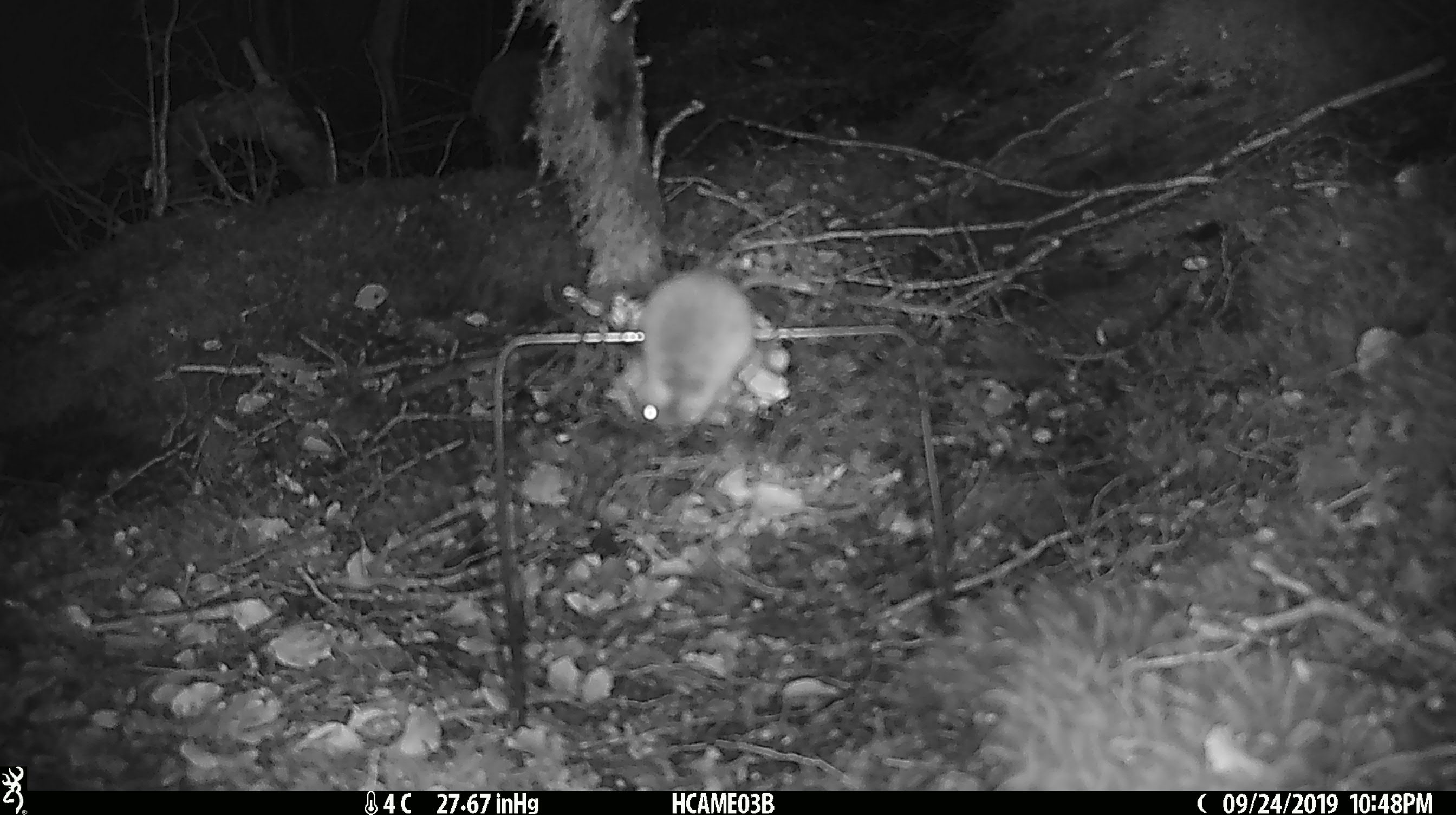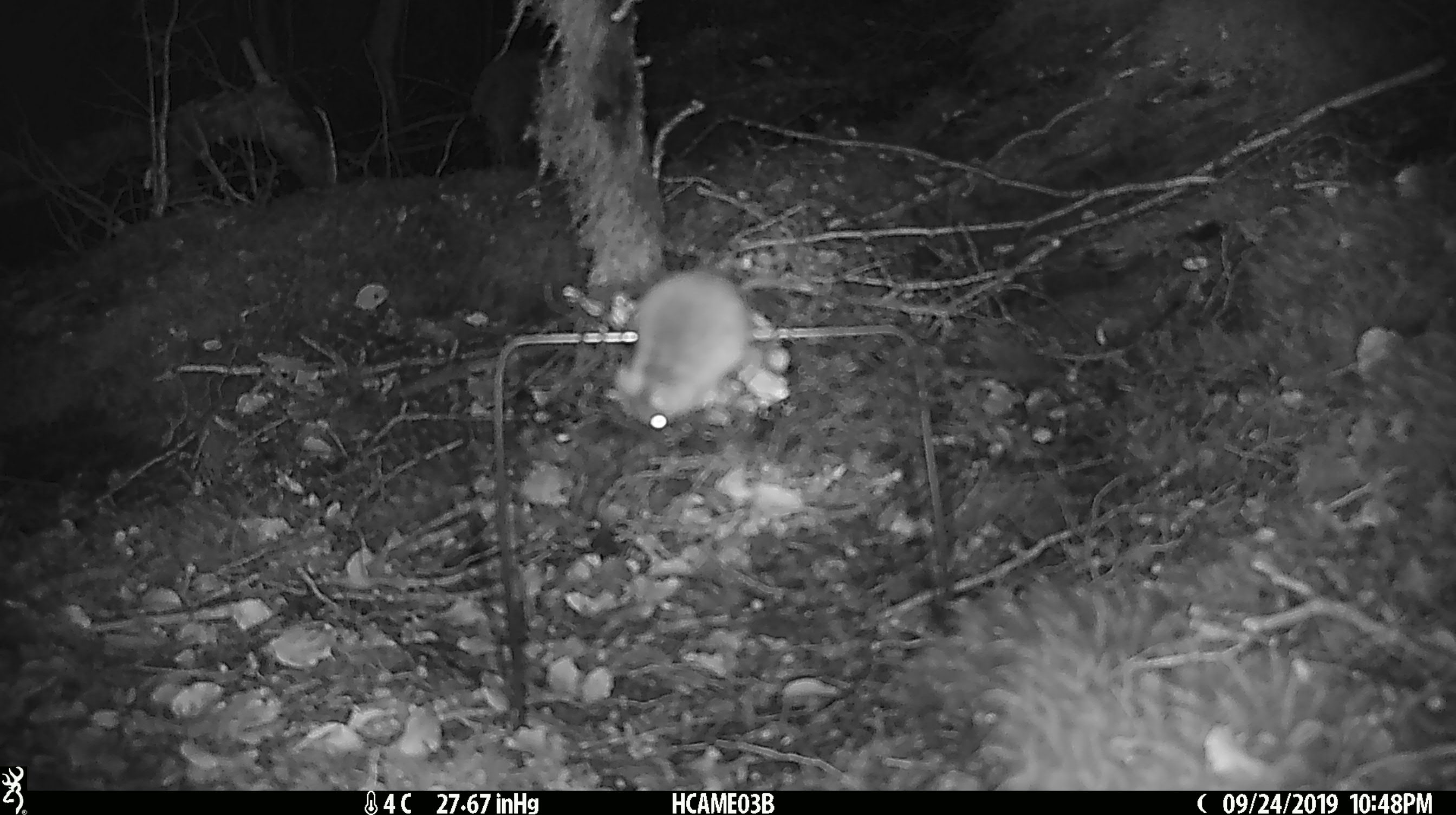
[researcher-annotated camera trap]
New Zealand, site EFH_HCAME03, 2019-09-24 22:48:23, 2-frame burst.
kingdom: Animalia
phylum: Chordata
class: Mammalia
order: Rodentia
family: Muridae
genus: Mus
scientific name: Mus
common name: mouse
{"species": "mouse (Mus)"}